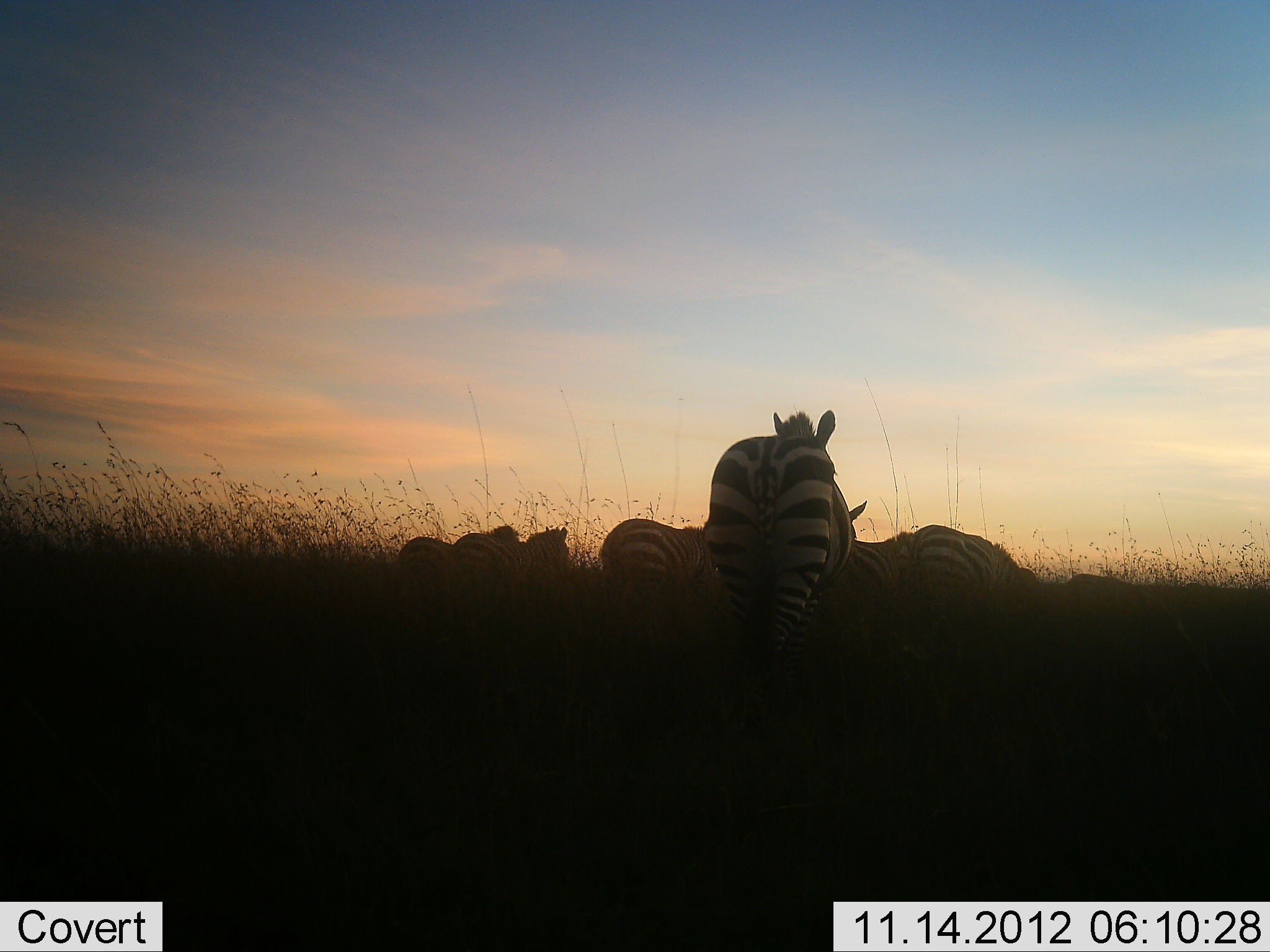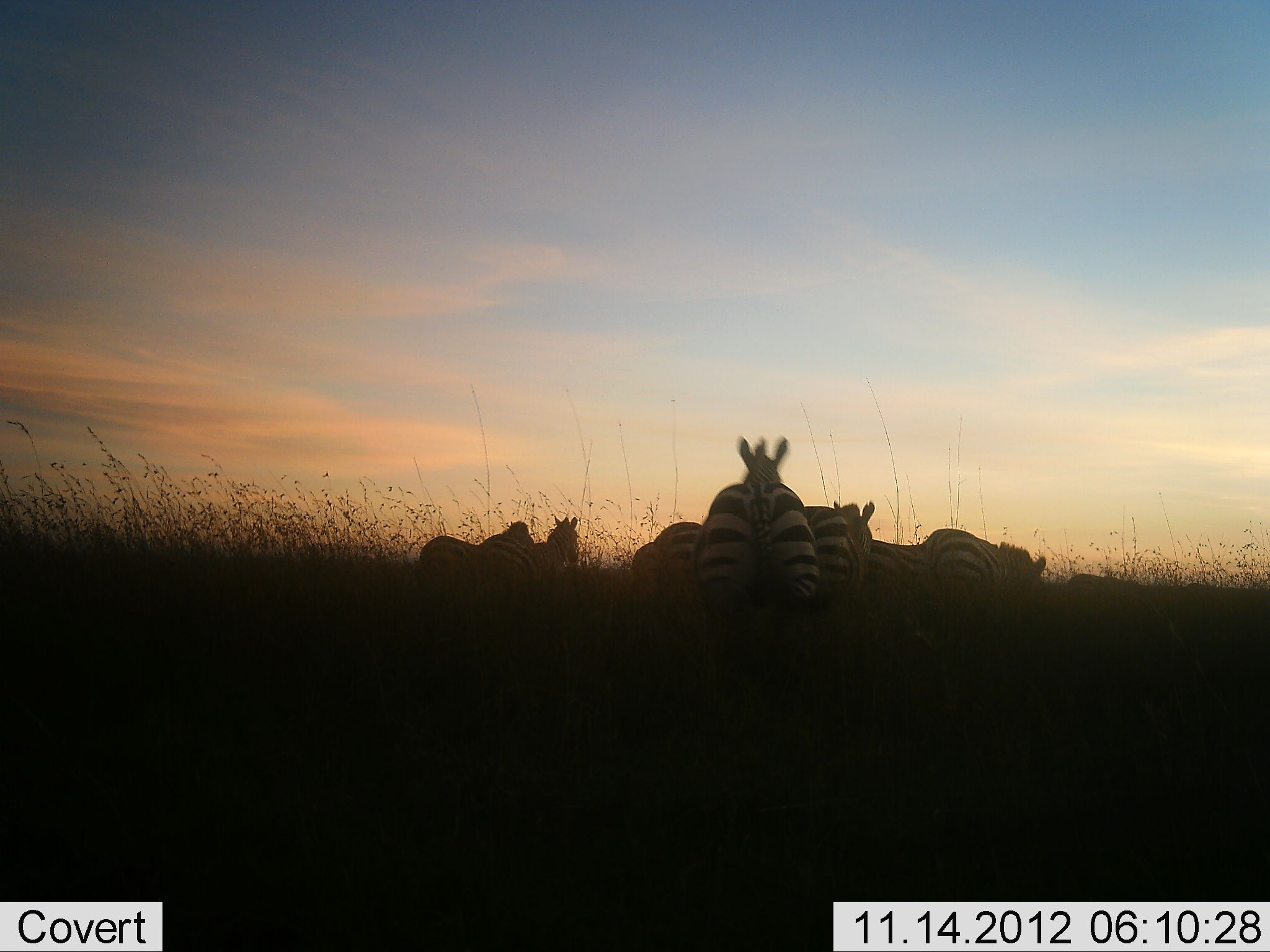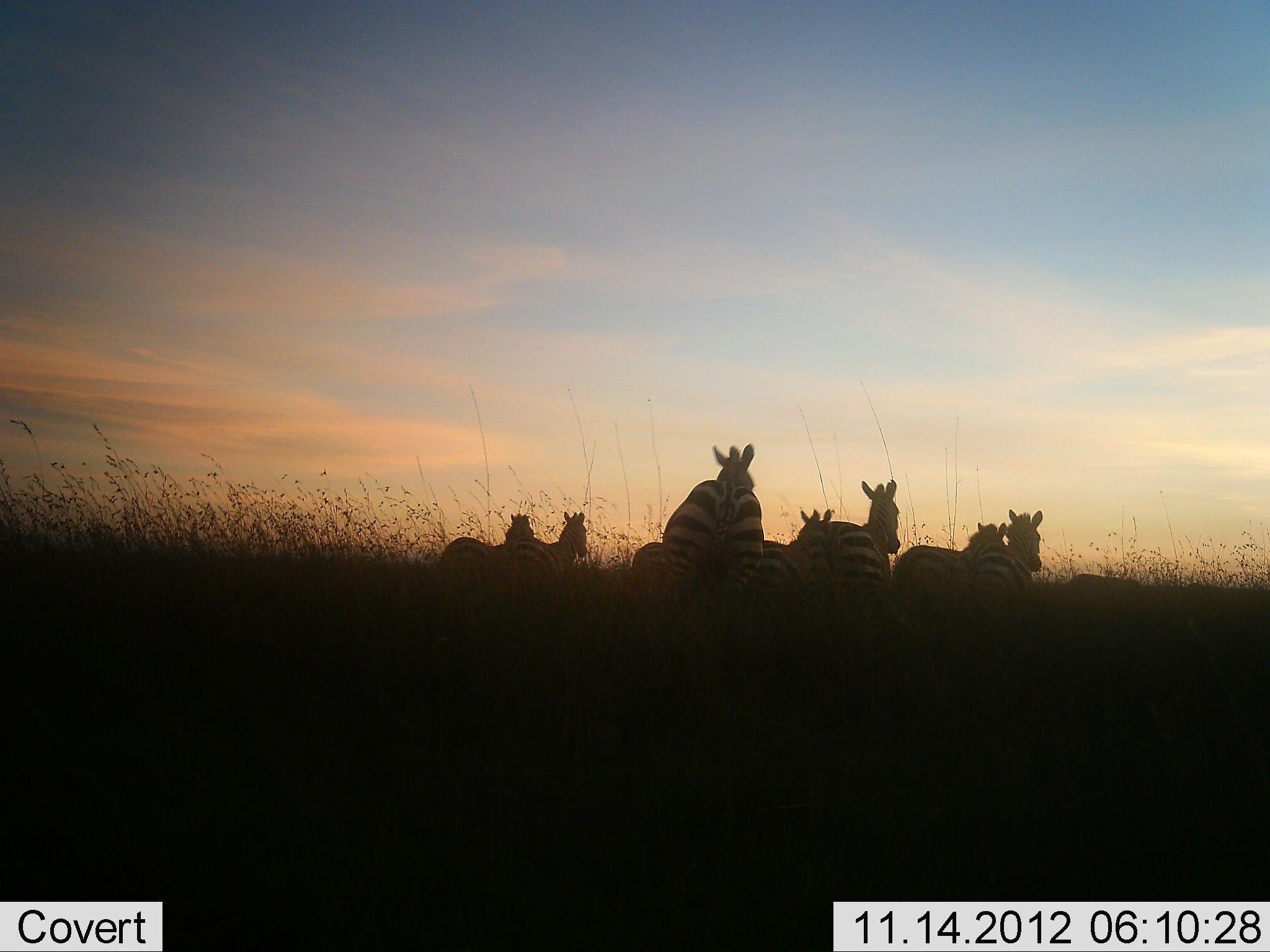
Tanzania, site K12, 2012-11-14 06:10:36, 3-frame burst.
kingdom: Animalia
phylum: Chordata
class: Mammalia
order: Perissodactyla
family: Equidae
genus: Equus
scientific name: Equus quagga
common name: plains zebra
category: zebra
Zebra (plains zebra) (Equus quagga), count 8. Behavior (volunteer vote fractions): standing 10%, resting 10%, moving 90%, interacting 0%. Young present (vote fraction): 0%. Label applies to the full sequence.